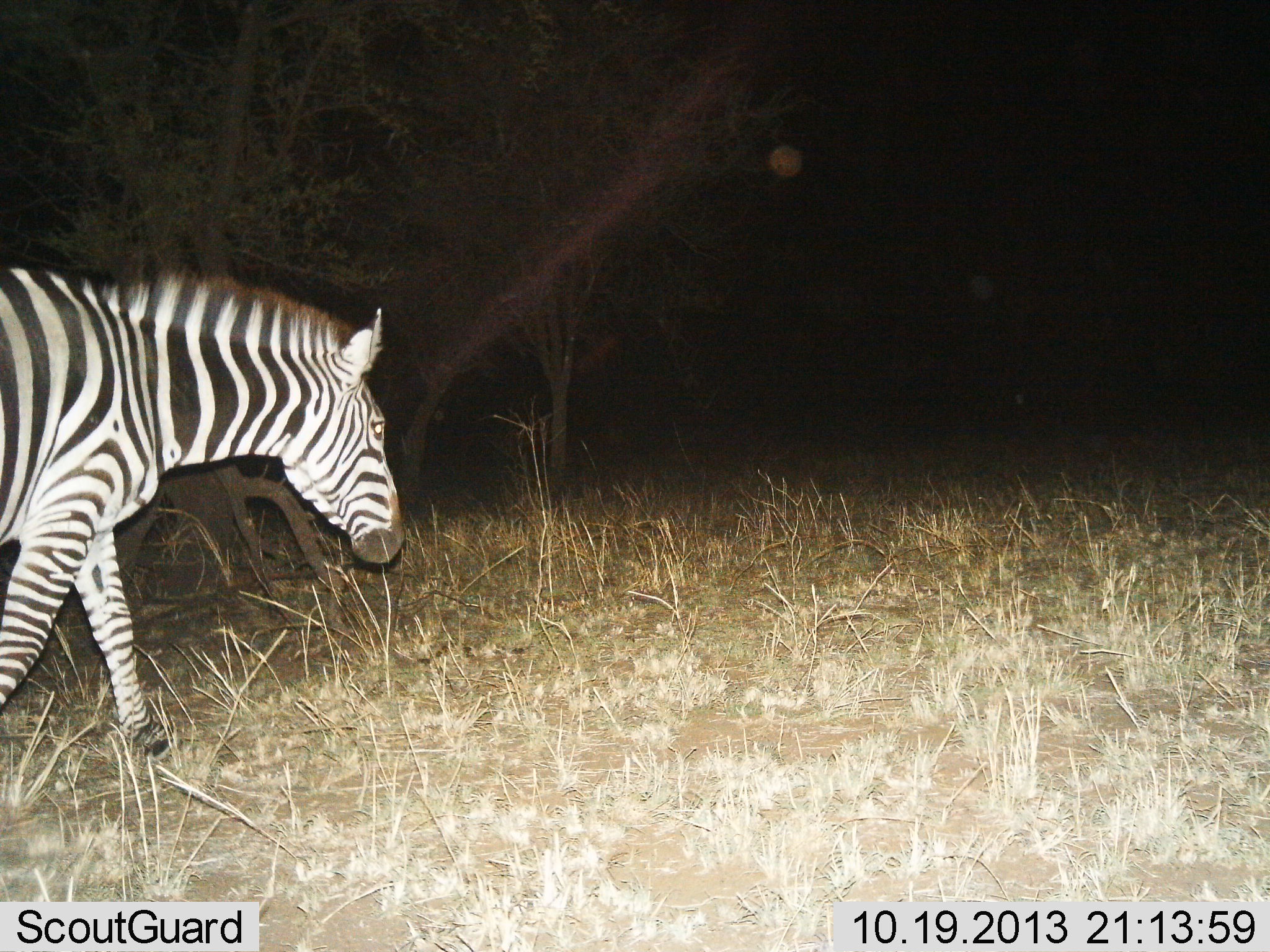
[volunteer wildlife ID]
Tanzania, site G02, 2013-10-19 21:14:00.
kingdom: Animalia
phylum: Chordata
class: Mammalia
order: Perissodactyla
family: Equidae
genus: Equus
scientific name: Equus quagga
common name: plains zebra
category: zebra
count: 1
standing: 0%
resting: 0%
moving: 100%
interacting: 0%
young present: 0%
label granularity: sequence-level